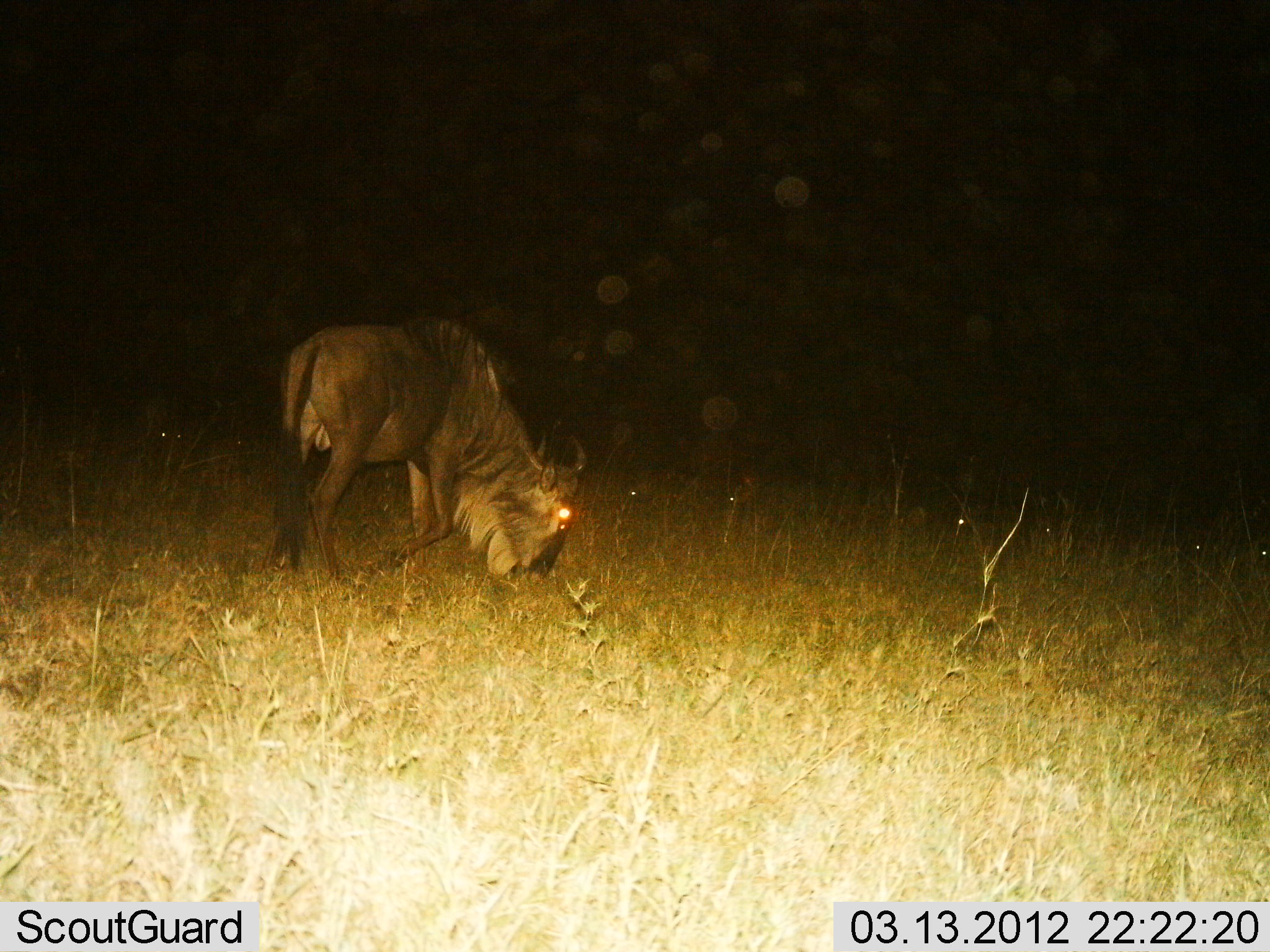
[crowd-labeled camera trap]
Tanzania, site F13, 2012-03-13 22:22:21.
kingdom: Animalia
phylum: Chordata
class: Mammalia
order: Artiodactyla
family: Bovidae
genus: Connochaetes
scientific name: Connochaetes taurinus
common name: blue wildebeest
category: wildebeest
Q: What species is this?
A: Wildebeest (blue wildebeest) (Connochaetes taurinus).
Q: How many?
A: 1.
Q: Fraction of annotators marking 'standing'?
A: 36%.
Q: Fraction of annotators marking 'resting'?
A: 7%.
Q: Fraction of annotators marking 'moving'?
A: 14%.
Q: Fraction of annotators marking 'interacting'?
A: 0%.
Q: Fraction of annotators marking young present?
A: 0%.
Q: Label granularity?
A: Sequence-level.